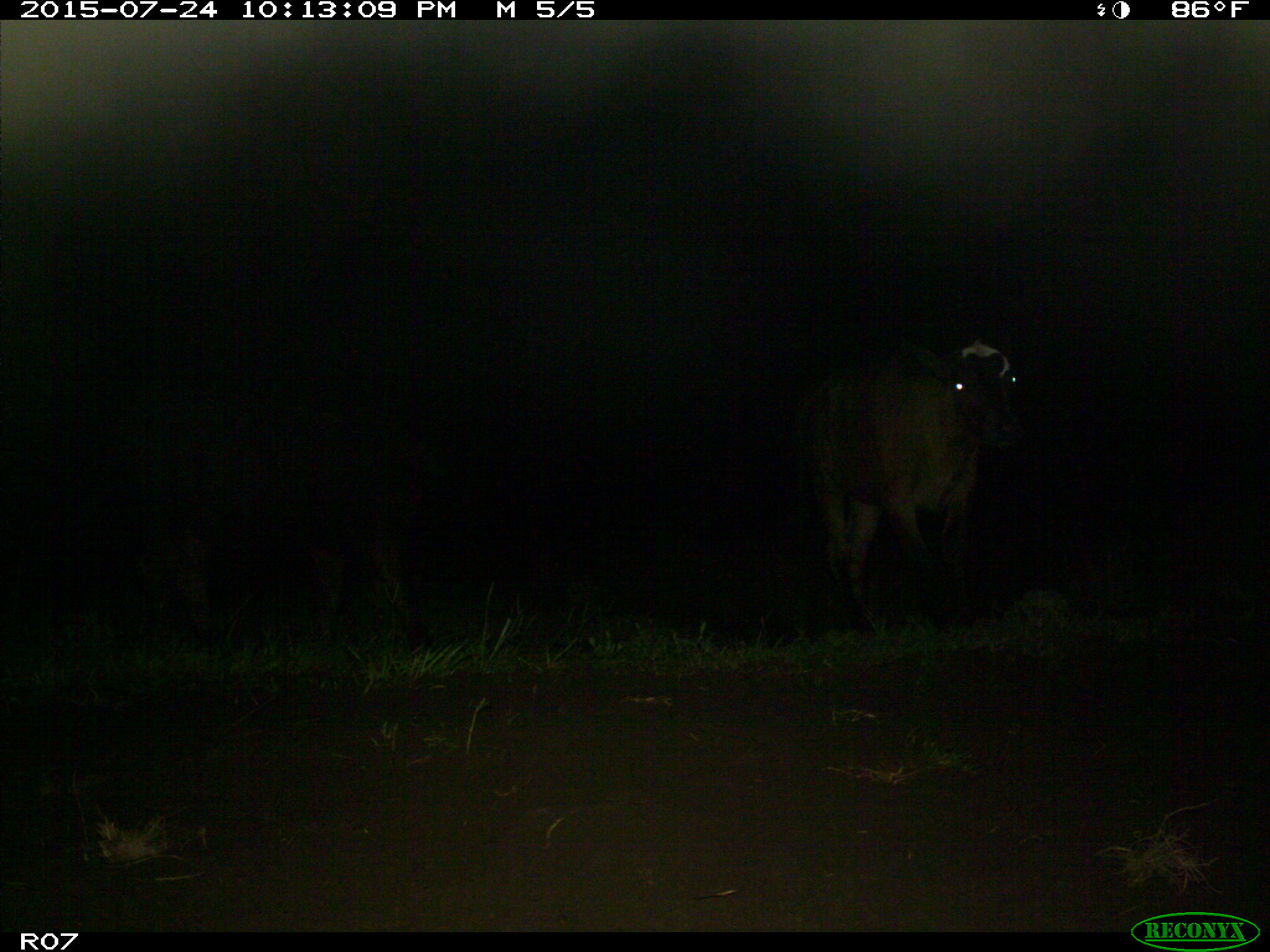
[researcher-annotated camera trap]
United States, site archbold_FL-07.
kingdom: Animalia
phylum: Chordata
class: Mammalia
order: Artiodactyla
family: Bovidae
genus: Bos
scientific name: Bos taurus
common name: domestic cow